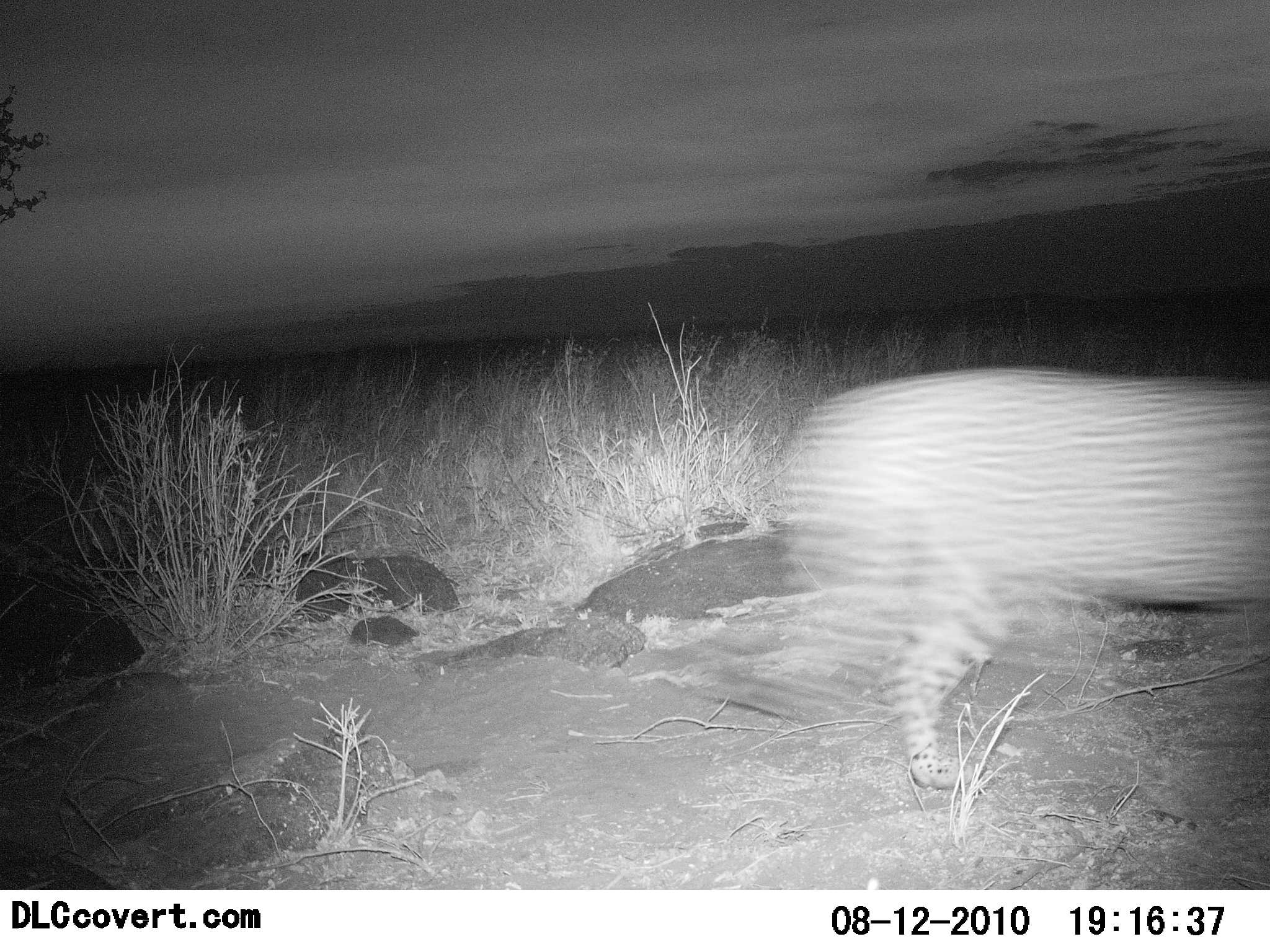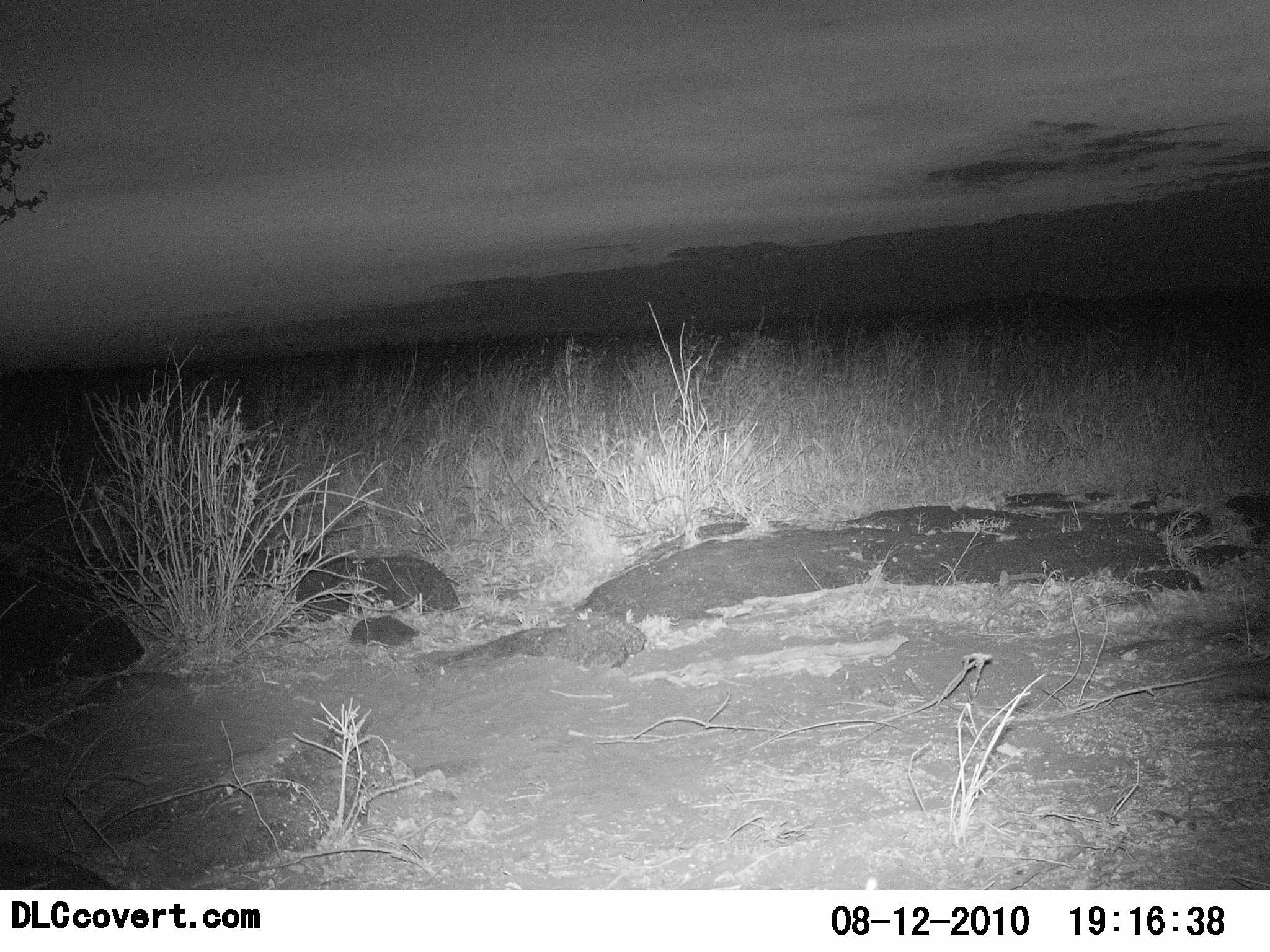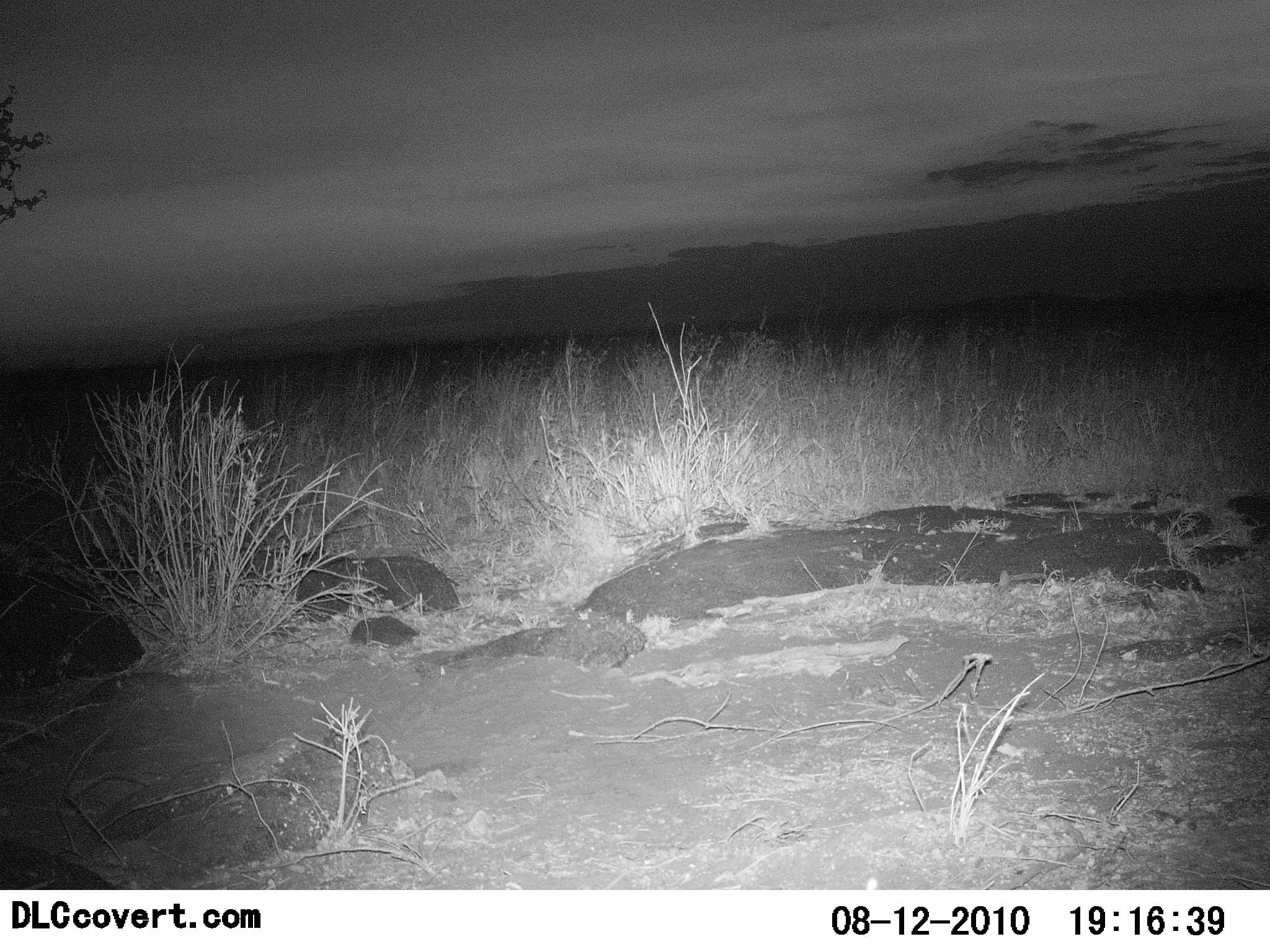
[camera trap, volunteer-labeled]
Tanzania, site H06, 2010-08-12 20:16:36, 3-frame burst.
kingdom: Animalia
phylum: Chordata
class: Mammalia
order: Carnivora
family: Felidae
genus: Panthera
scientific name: Panthera pardus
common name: leopard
Leopard (Panthera pardus), count 1. Behavior (volunteer vote fractions): standing 20%, resting 0%, moving 100%, interacting 0%. Young present (vote fraction): 0%. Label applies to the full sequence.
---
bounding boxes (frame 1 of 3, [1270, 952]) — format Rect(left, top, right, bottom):
animal: Rect(695, 368, 1269, 789)